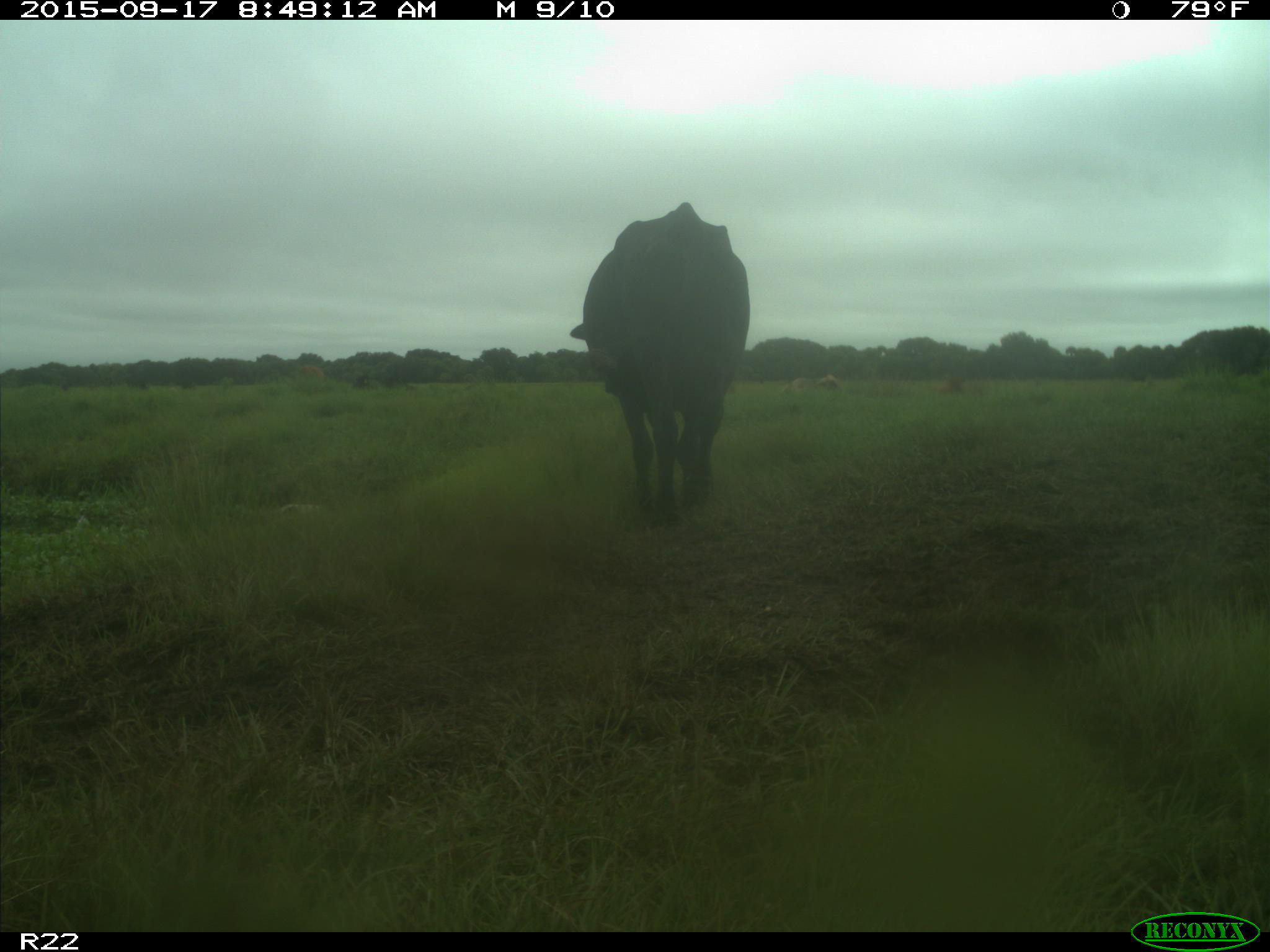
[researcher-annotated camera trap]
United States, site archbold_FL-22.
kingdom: Animalia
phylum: Chordata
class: Mammalia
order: Artiodactyla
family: Bovidae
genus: Bos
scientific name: Bos taurus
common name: domestic cow